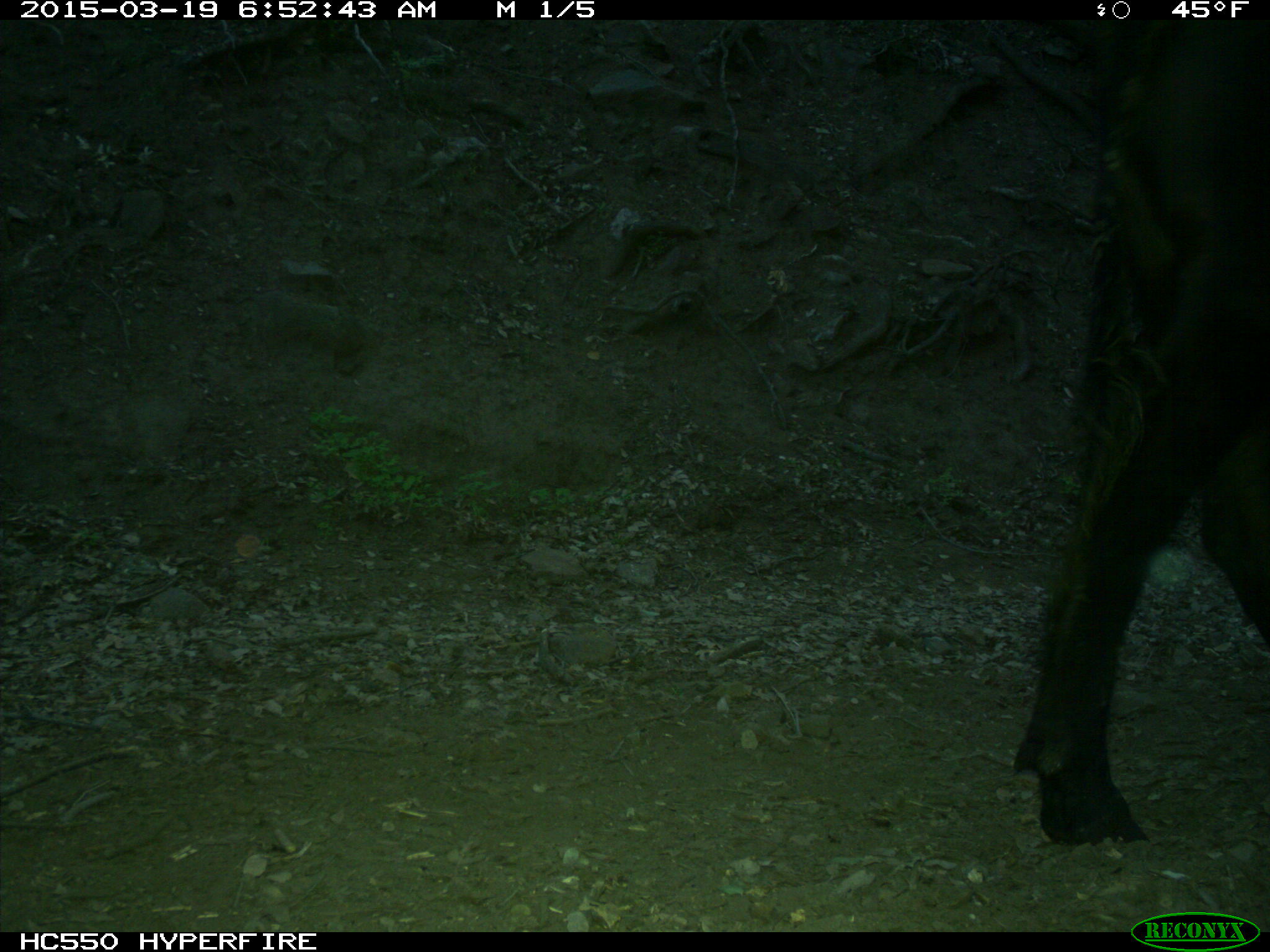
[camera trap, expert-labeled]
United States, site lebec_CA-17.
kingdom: Animalia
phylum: Chordata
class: Mammalia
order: Artiodactyla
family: Bovidae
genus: Bos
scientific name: Bos taurus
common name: domestic cow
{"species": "Bos taurus (domestic cow)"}